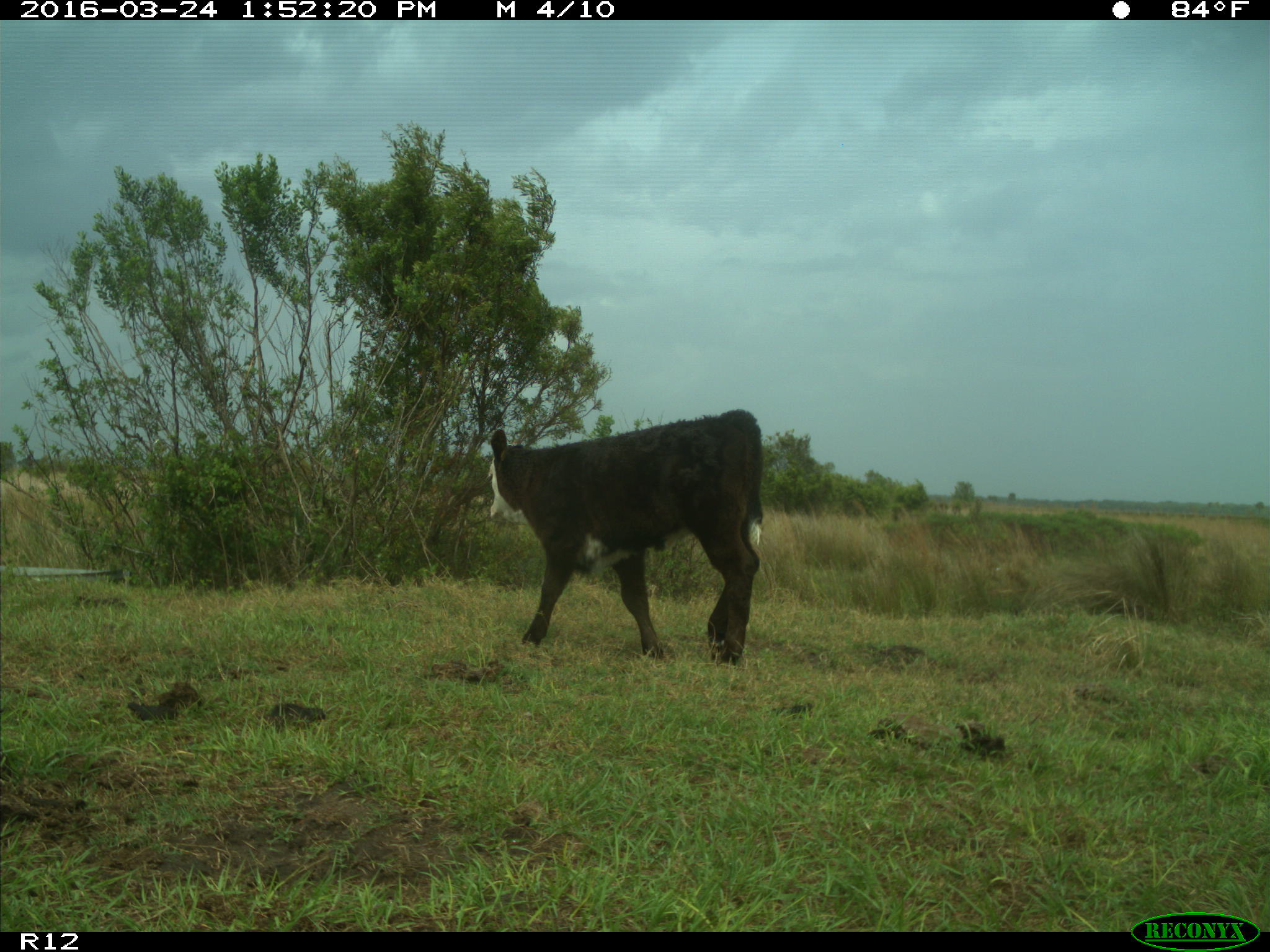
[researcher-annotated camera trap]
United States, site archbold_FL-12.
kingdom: Animalia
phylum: Chordata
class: Mammalia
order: Artiodactyla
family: Bovidae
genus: Bos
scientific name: Bos taurus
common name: domestic cow